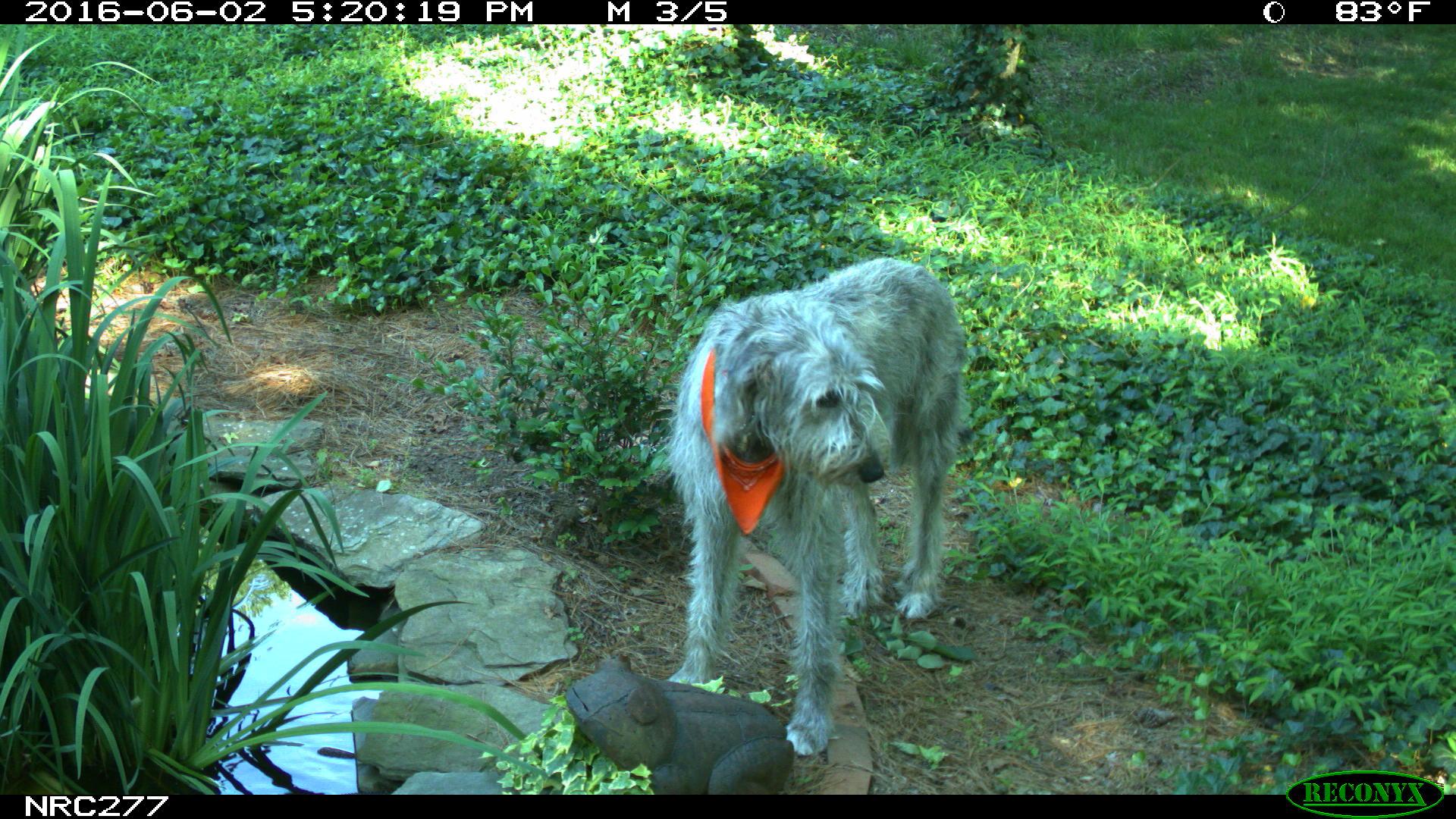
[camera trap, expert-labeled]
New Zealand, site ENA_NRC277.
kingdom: Animalia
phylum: Chordata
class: Mammalia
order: Carnivora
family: Canidae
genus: Canis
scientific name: Canis familiaris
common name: domestic dog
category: dog